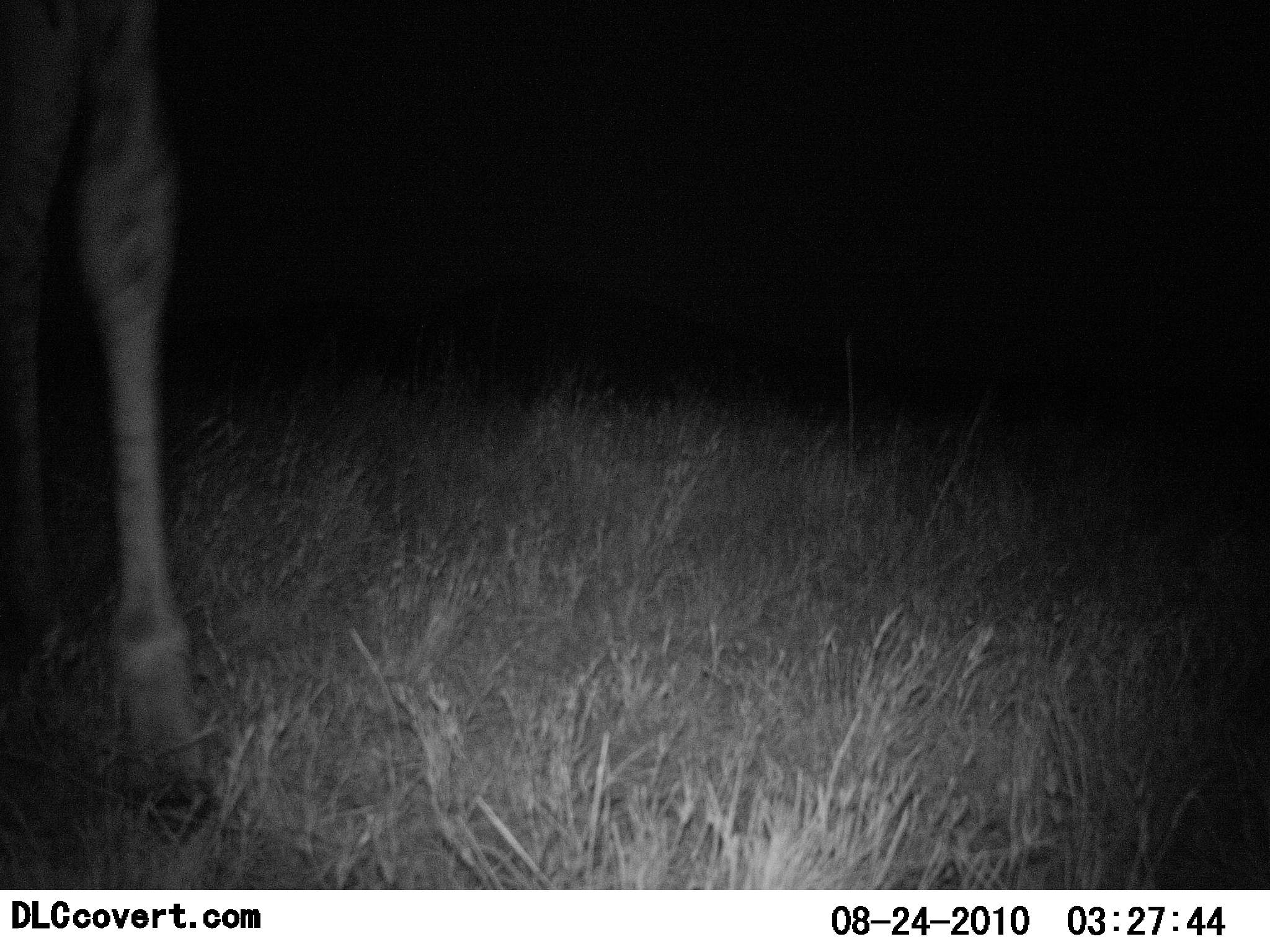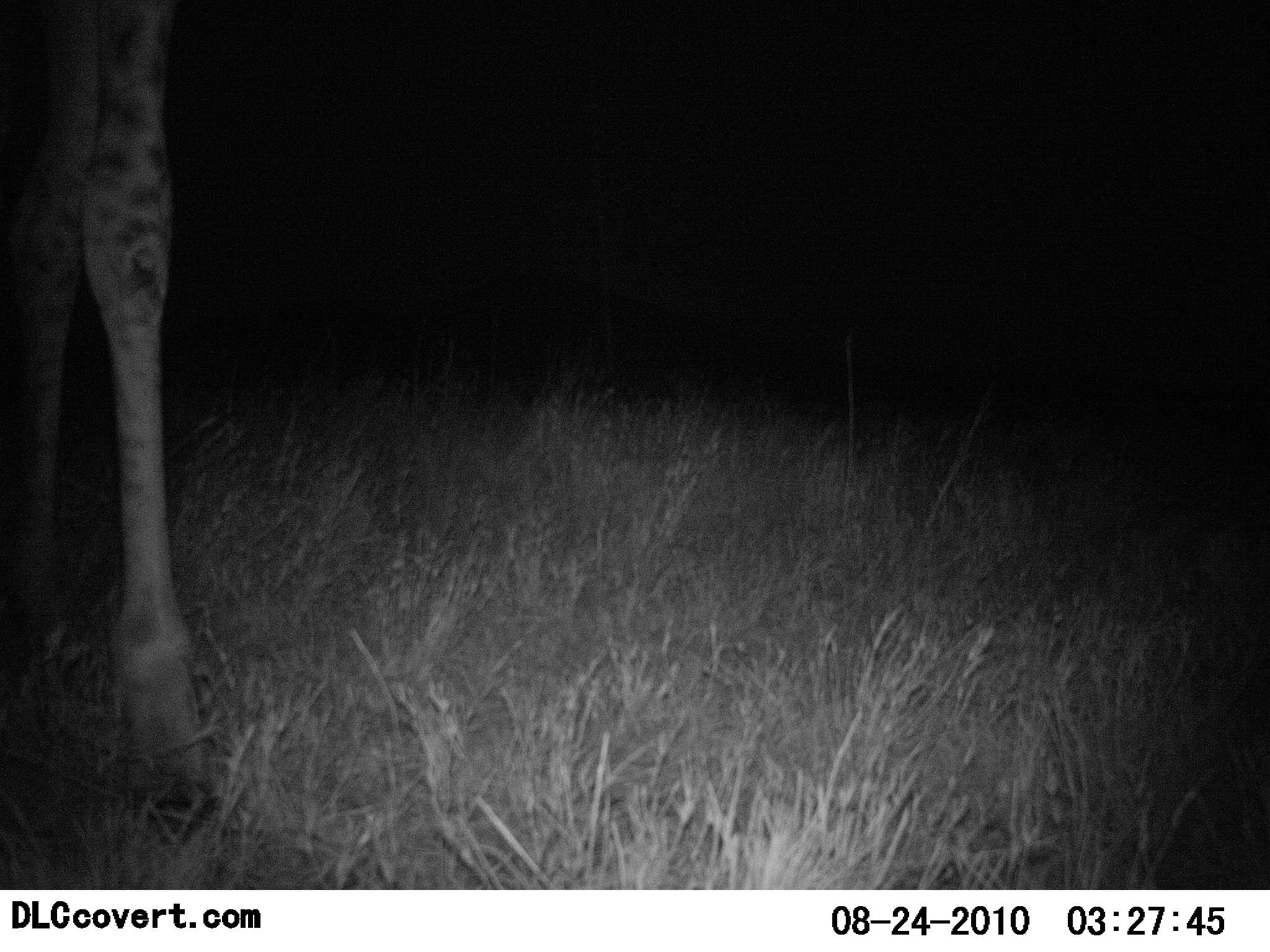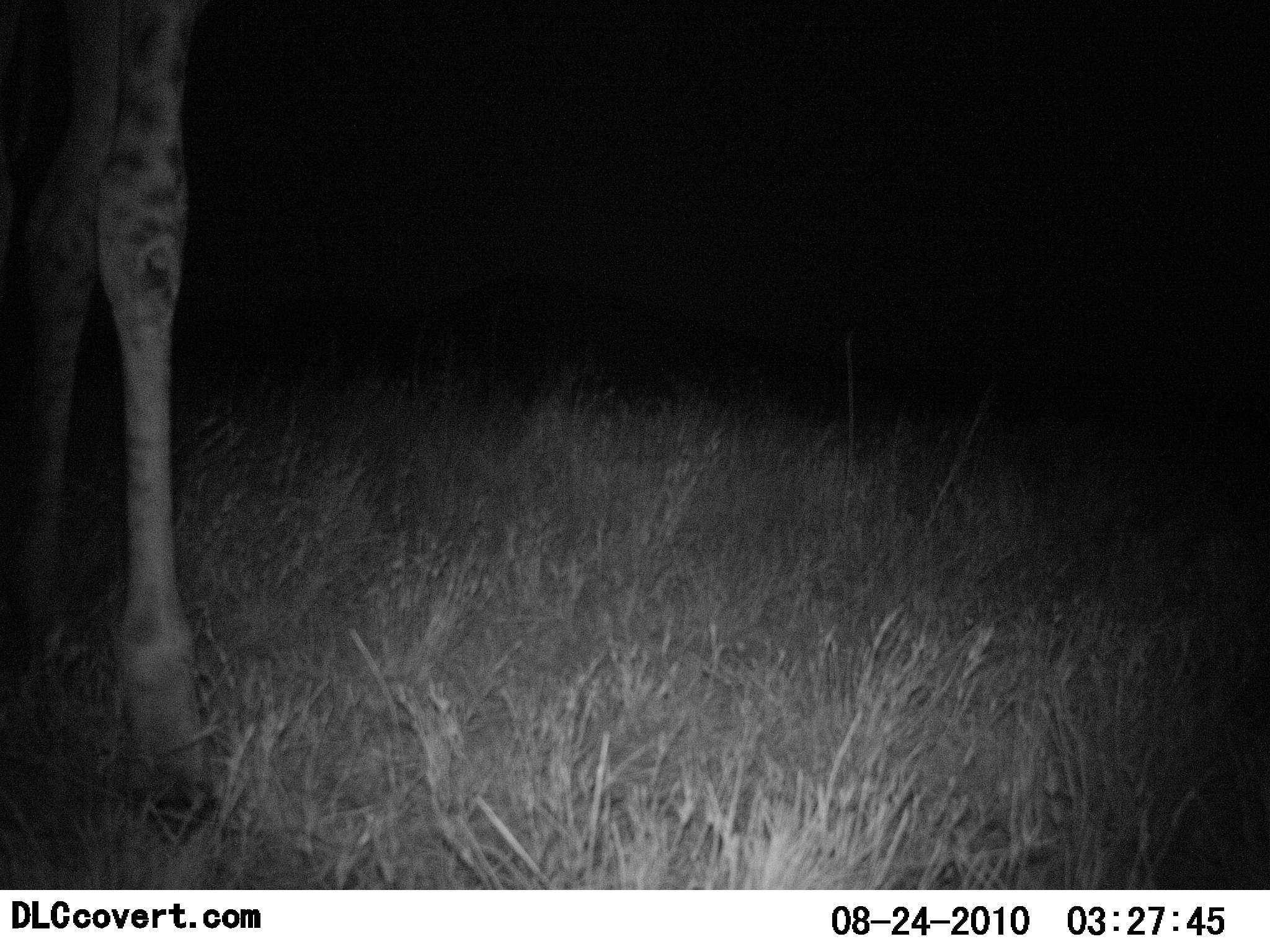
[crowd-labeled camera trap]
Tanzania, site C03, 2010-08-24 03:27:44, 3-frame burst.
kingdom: Animalia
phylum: Chordata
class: Mammalia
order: Artiodactyla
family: Giraffidae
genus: Giraffa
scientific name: Giraffa camelopardalis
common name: giraffe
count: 1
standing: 100%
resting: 0%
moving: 0%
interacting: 0%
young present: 0%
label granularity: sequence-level